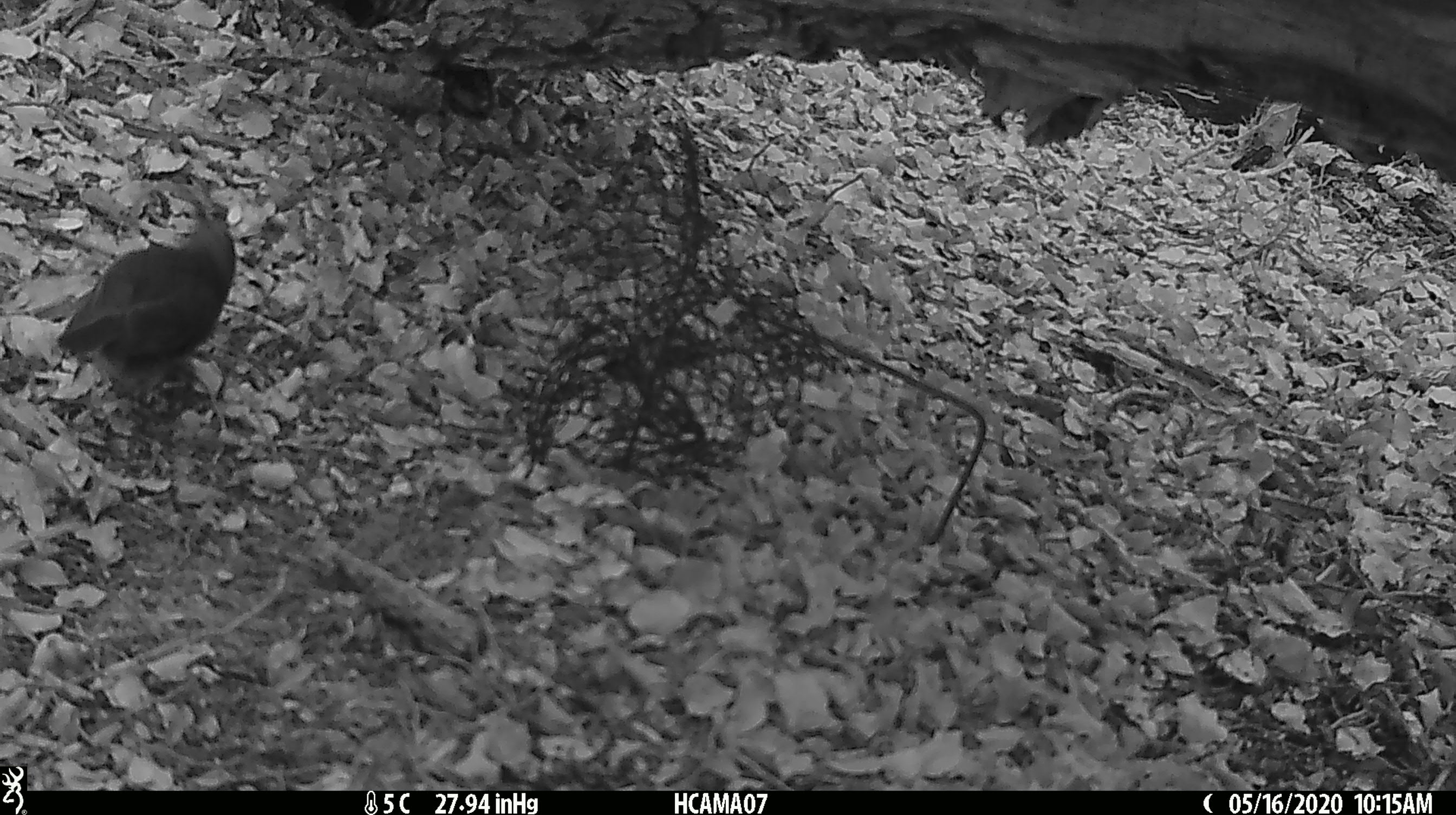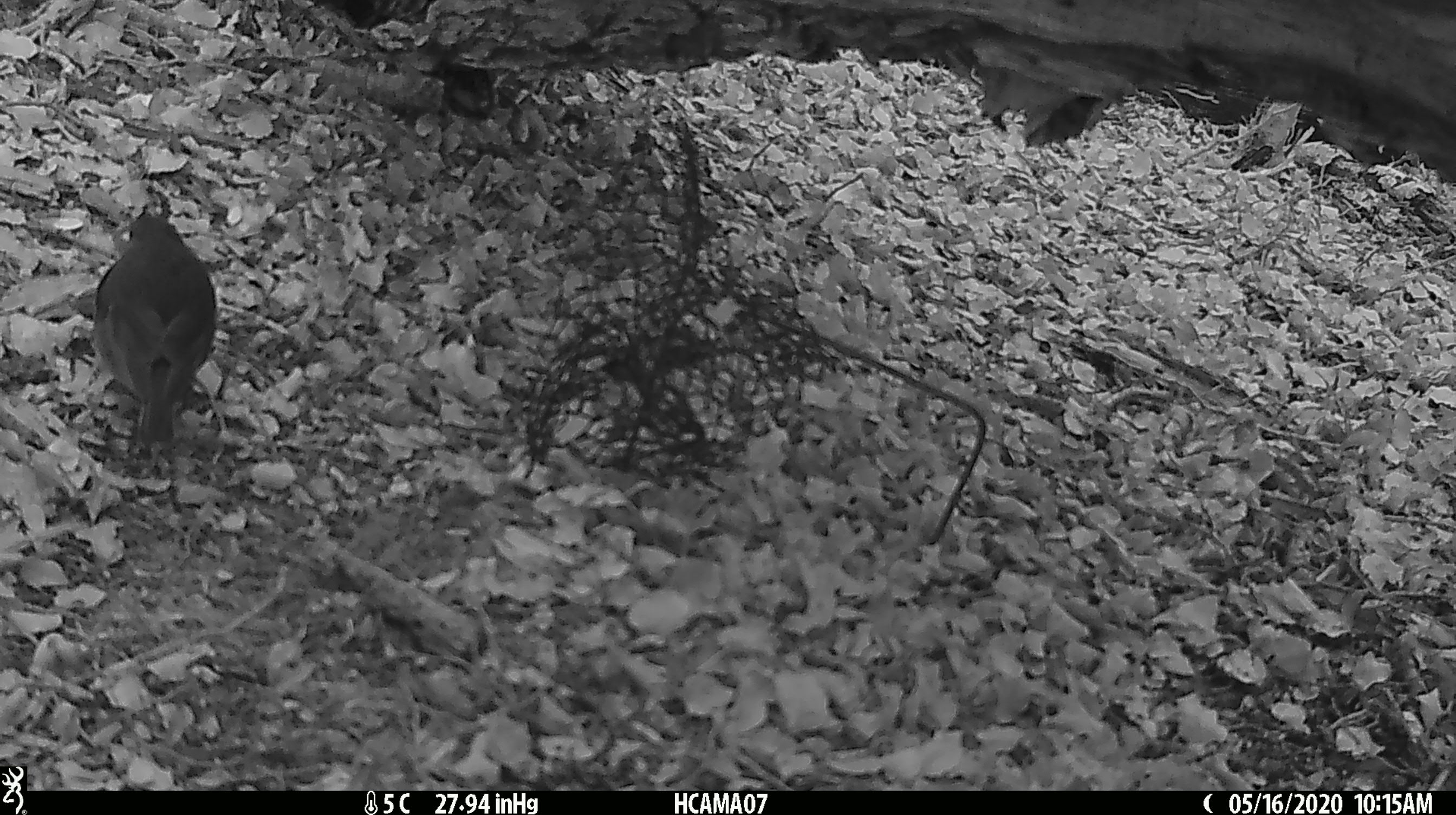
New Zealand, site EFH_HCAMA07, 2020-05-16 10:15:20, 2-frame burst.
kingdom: Animalia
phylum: Chordata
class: Aves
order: Passeriformes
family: Petroicidae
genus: Petroica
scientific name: Petroica australis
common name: new zealand robin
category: robin